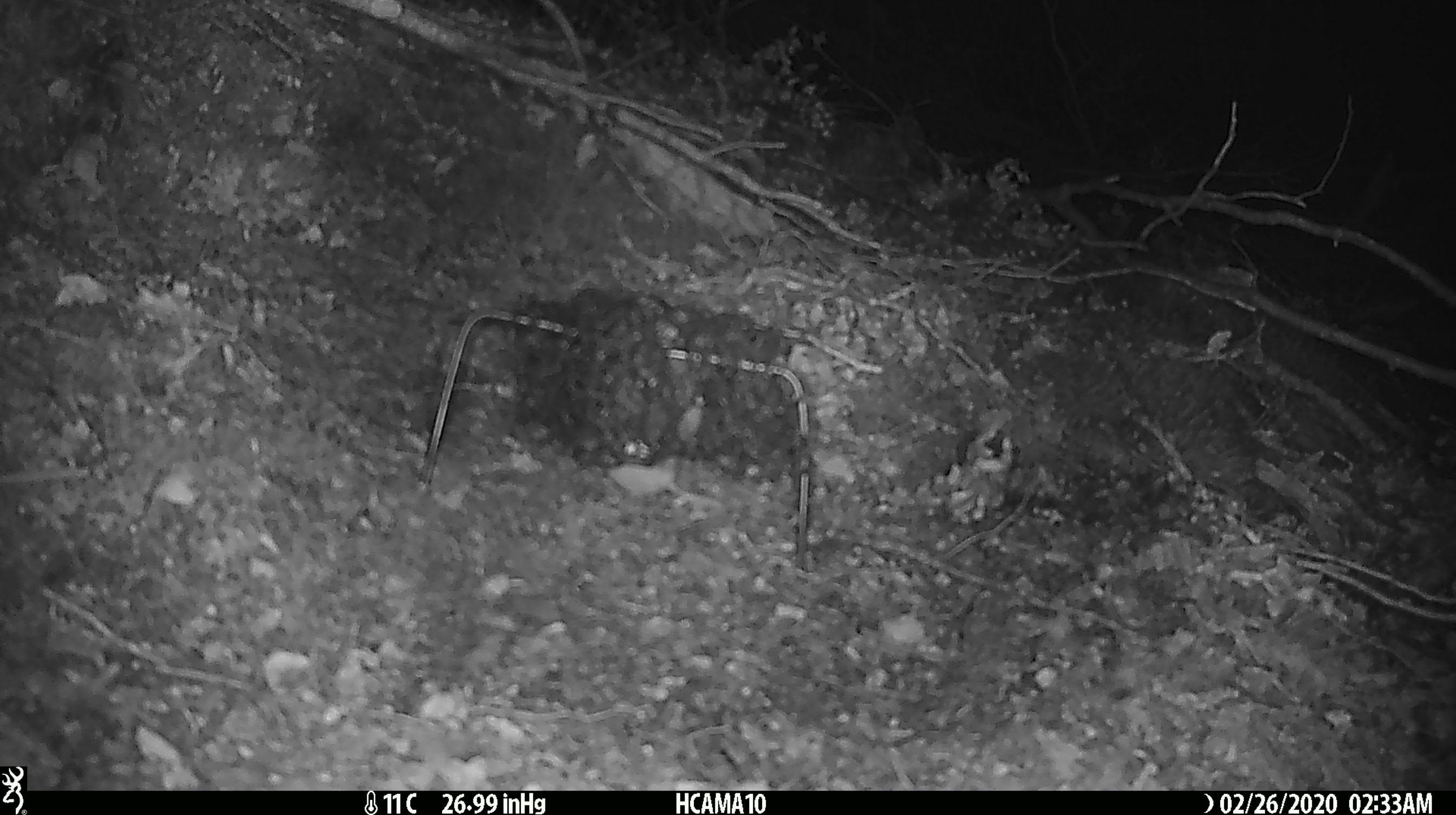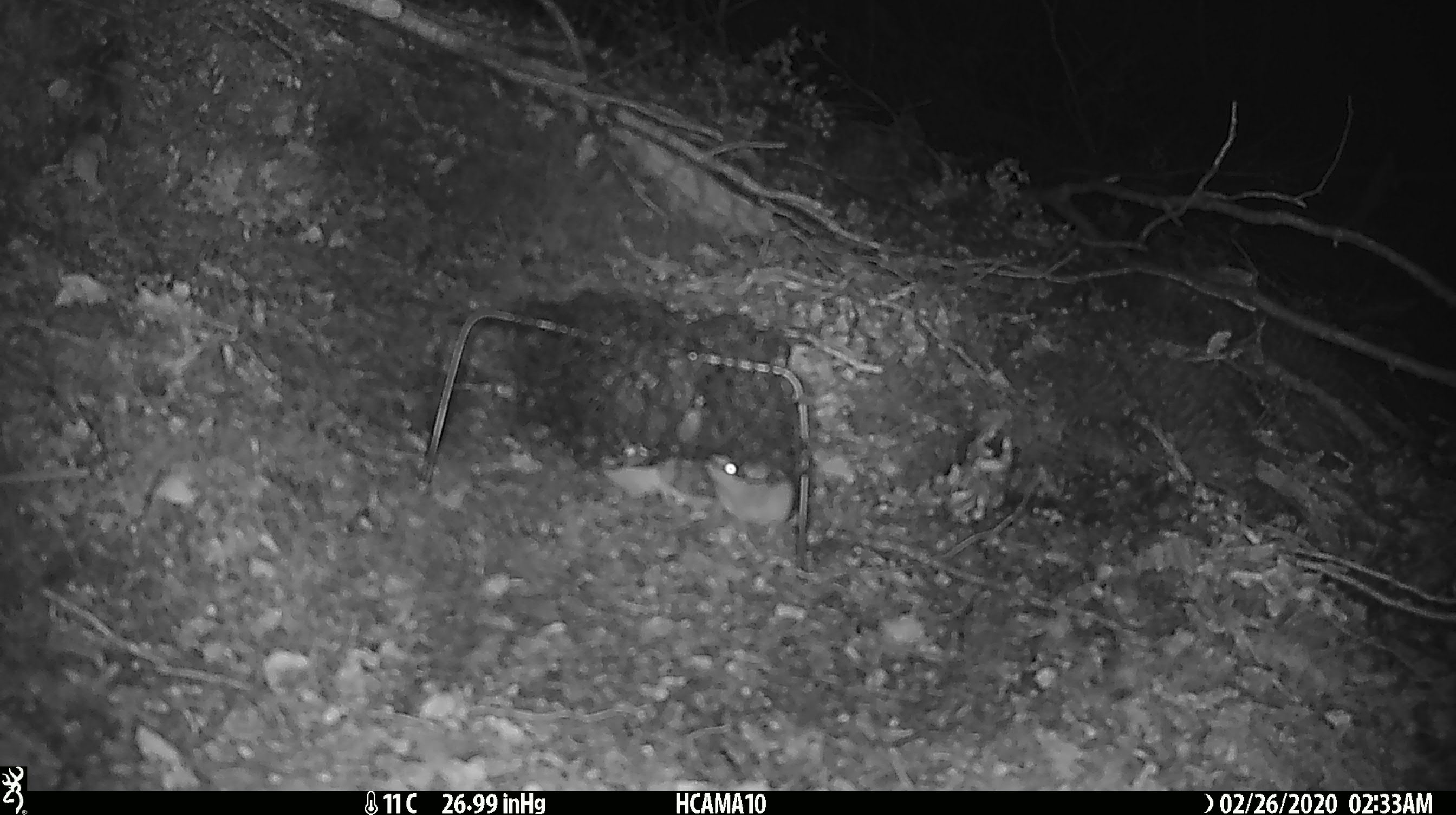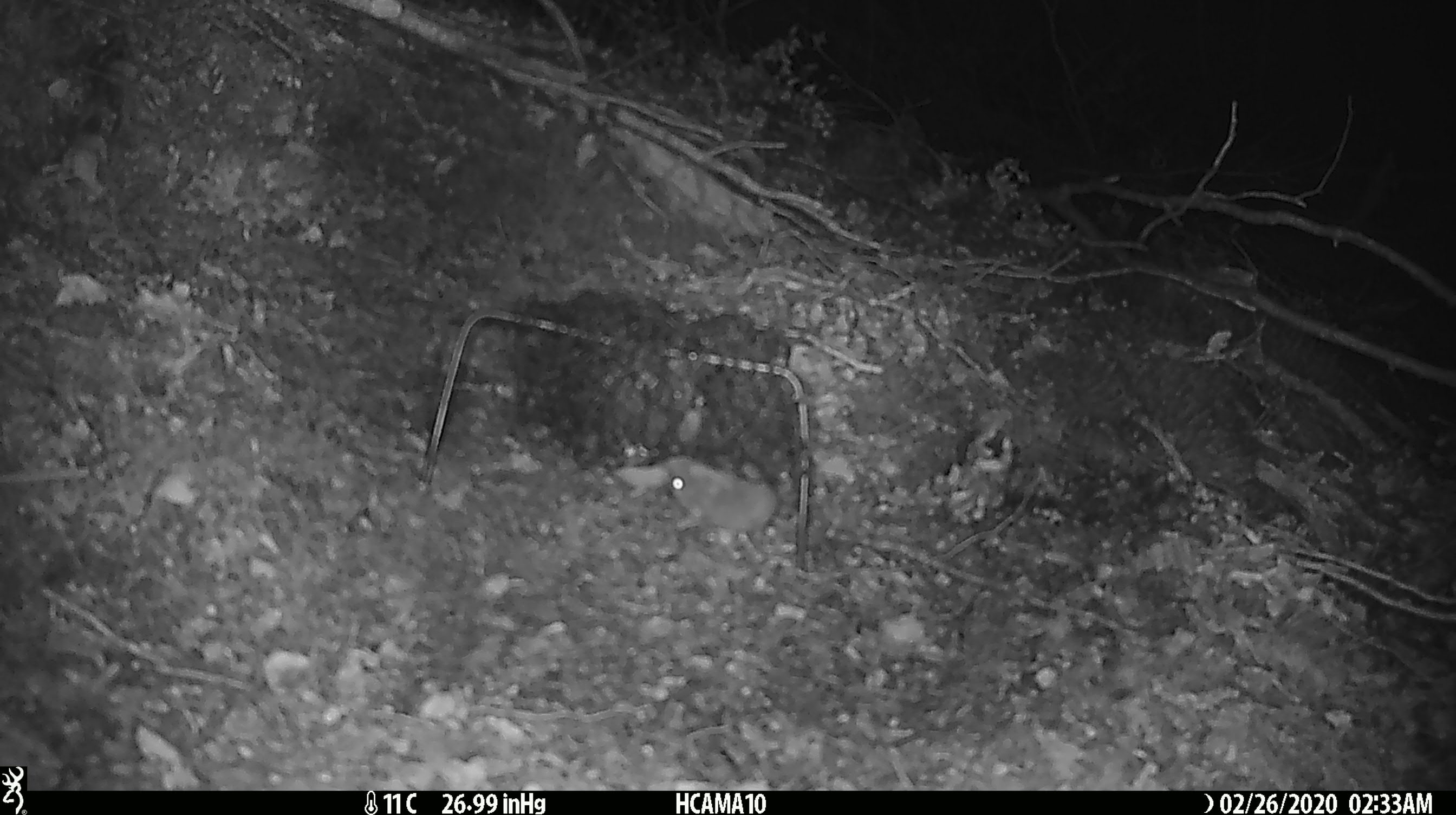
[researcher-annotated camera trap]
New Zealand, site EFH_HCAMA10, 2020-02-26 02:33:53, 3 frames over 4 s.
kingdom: Animalia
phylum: Chordata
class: Mammalia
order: Rodentia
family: Muridae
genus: Mus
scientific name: Mus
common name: mouse